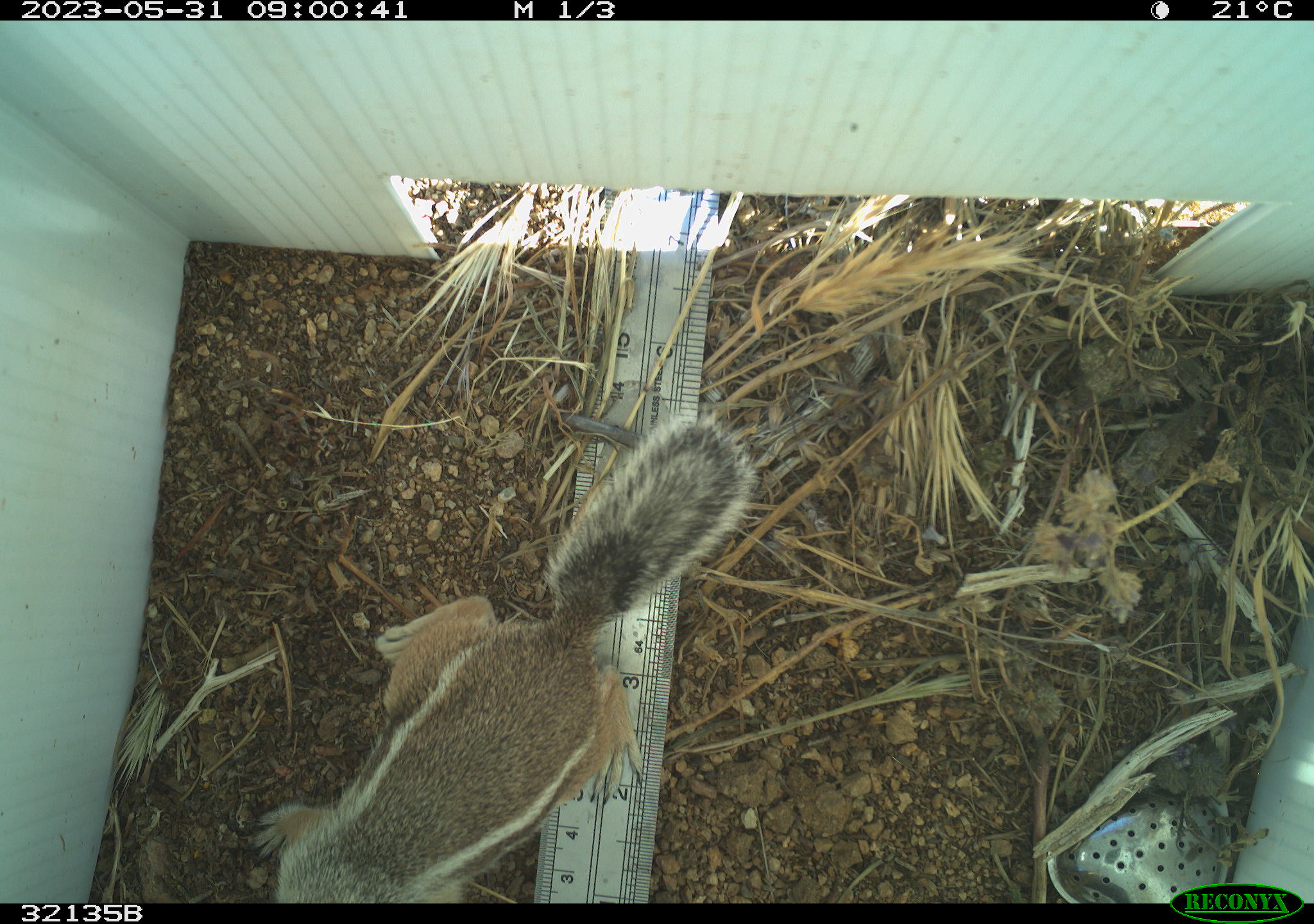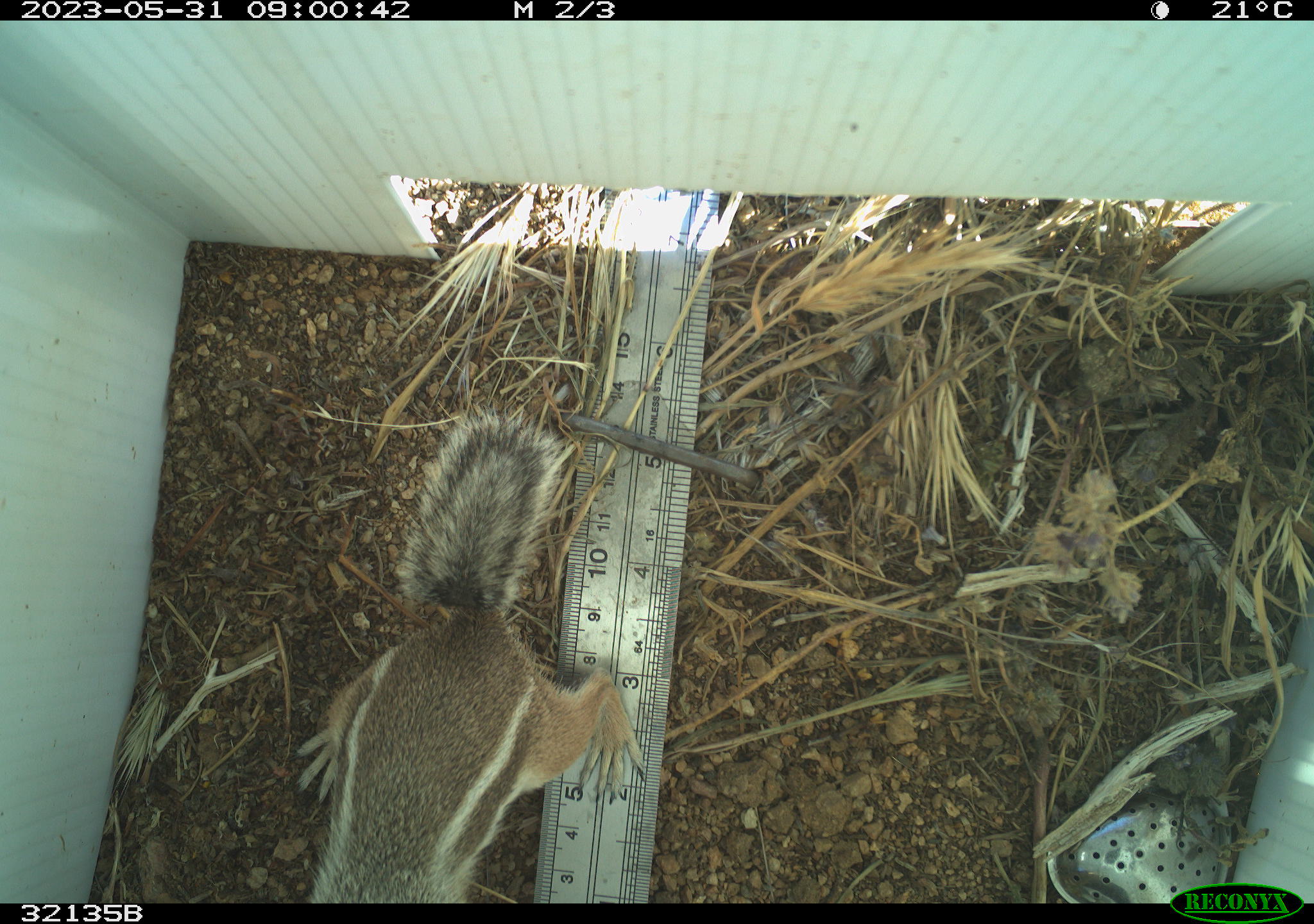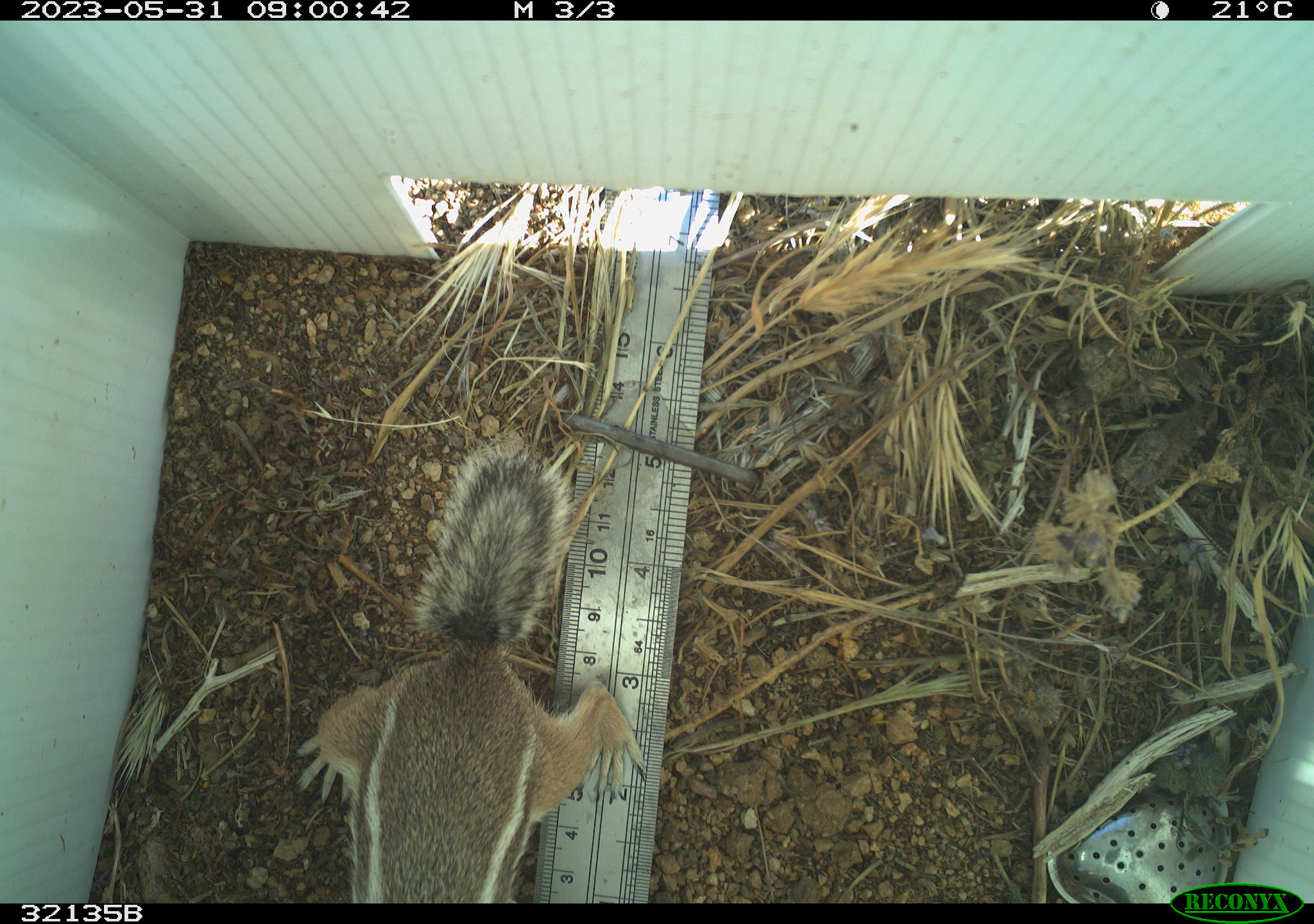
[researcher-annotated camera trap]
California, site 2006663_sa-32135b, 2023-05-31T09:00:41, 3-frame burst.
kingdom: Animalia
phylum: Chordata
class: Mammalia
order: Rodentia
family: Sciuridae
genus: Ammospermophilus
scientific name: Ammospermophilus leucurus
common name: white-tailed antelope squirrel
White-tailed antelope squirrel (Ammospermophilus leucurus).